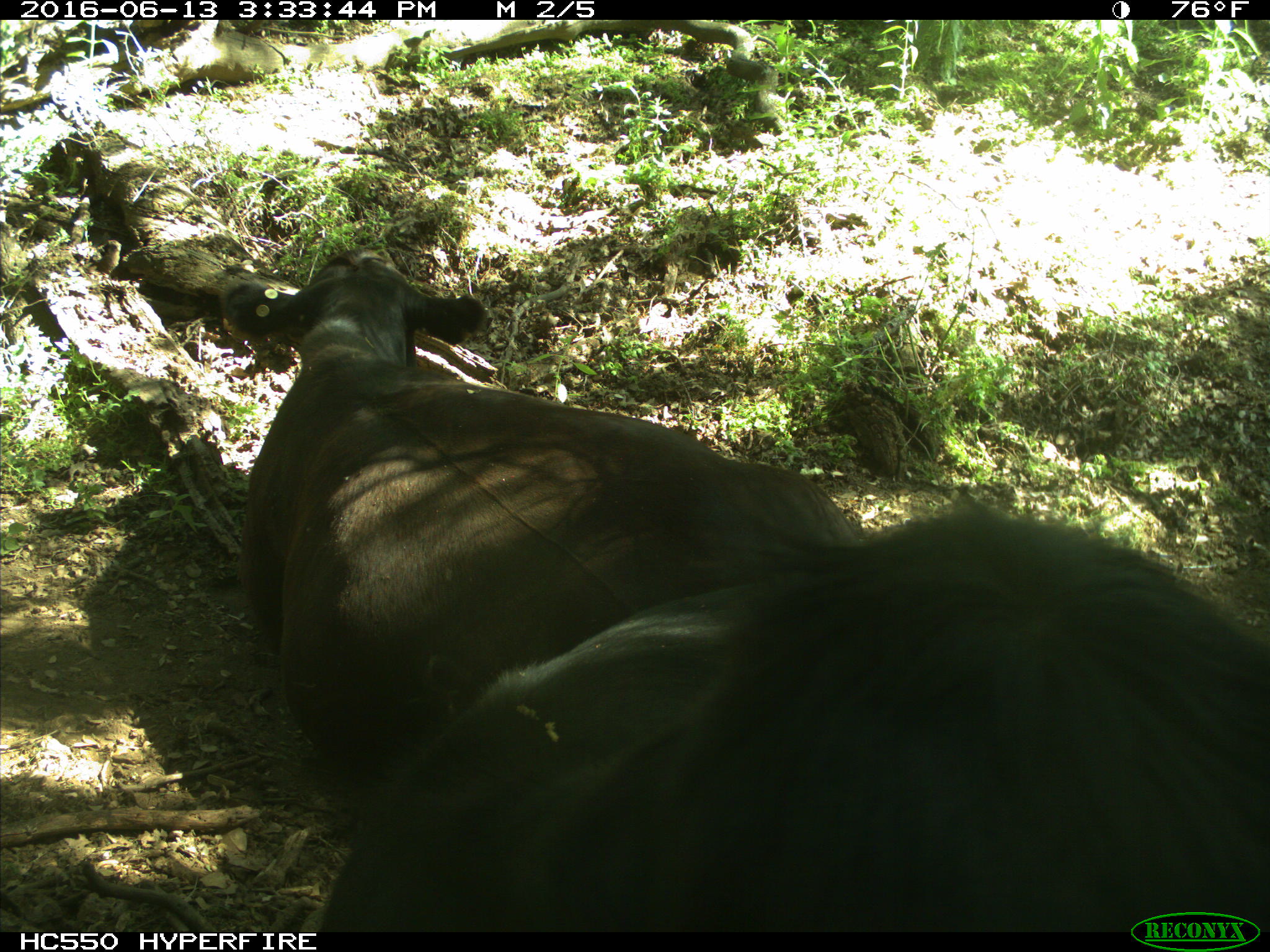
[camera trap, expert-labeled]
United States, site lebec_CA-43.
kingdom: Animalia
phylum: Chordata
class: Mammalia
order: Artiodactyla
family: Bovidae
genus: Bos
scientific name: Bos taurus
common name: domestic cow